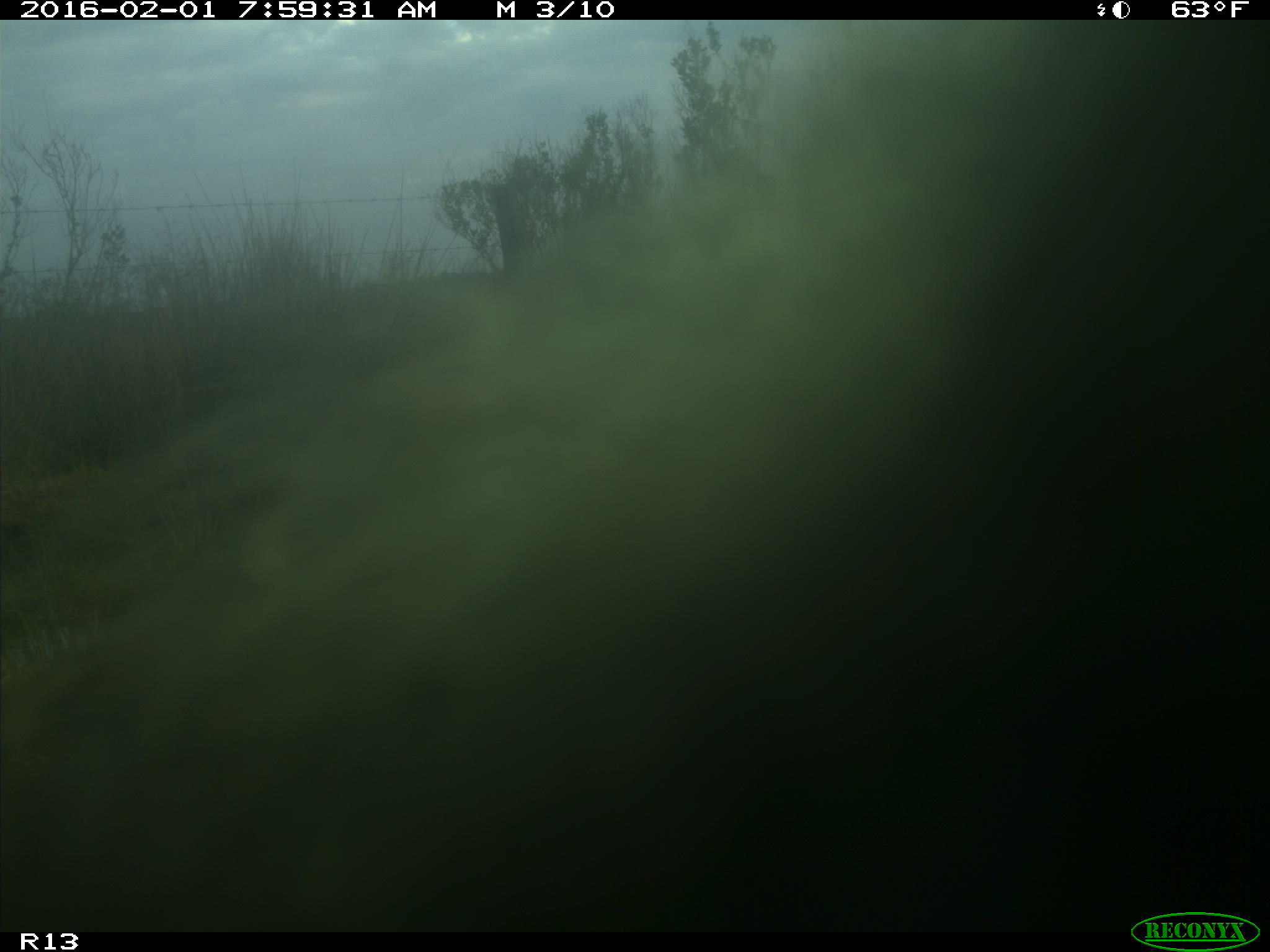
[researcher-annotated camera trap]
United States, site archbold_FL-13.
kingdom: Animalia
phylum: Chordata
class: Mammalia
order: Artiodactyla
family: Bovidae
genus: Bos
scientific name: Bos taurus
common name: domestic cow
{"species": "Bos taurus (domestic cow)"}